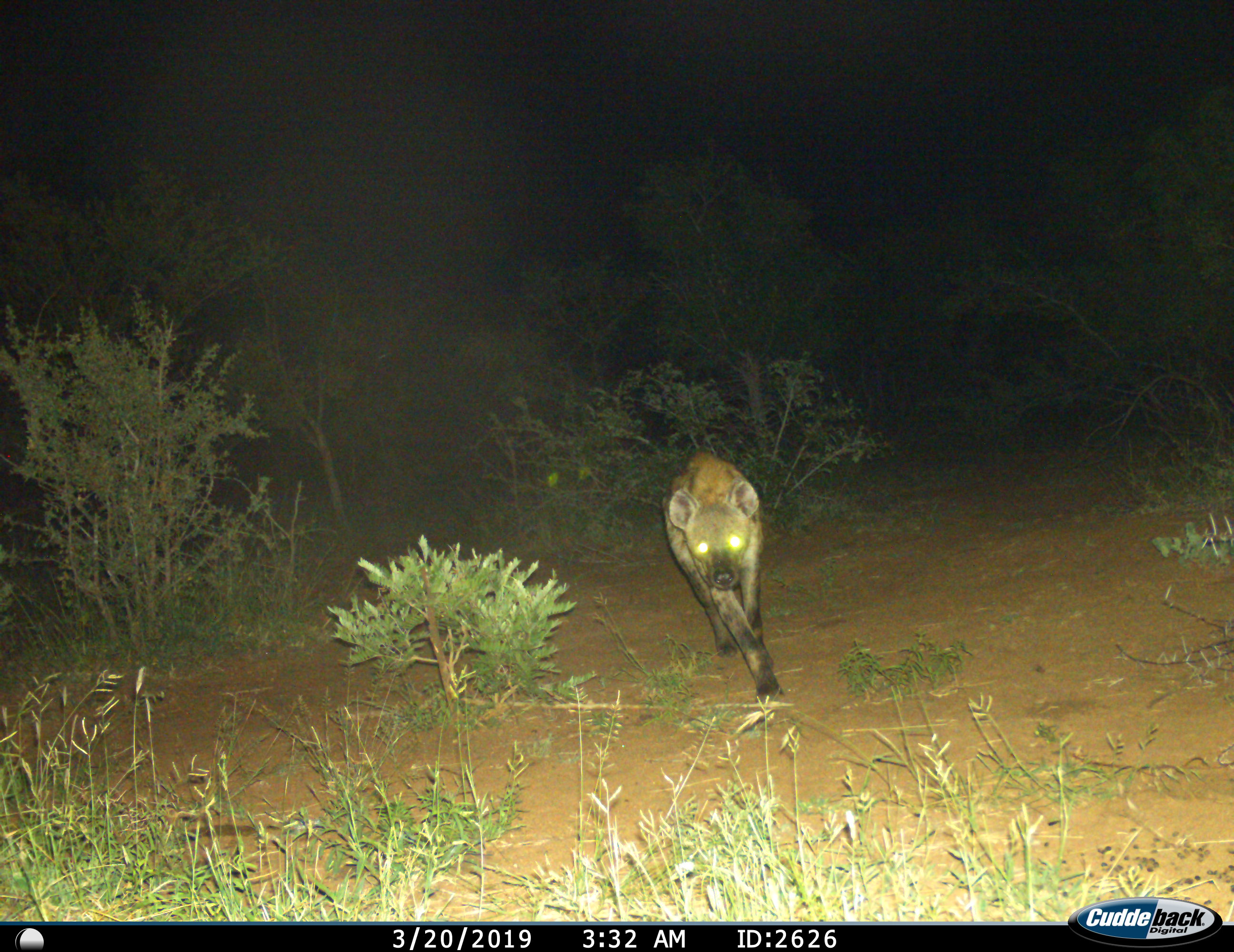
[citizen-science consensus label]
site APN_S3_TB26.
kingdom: Animalia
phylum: Chordata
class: Mammalia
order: Carnivora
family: Hyaenidae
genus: Crocuta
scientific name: Crocuta crocuta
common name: spotted hyena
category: hyenaspotted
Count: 1.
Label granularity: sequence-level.